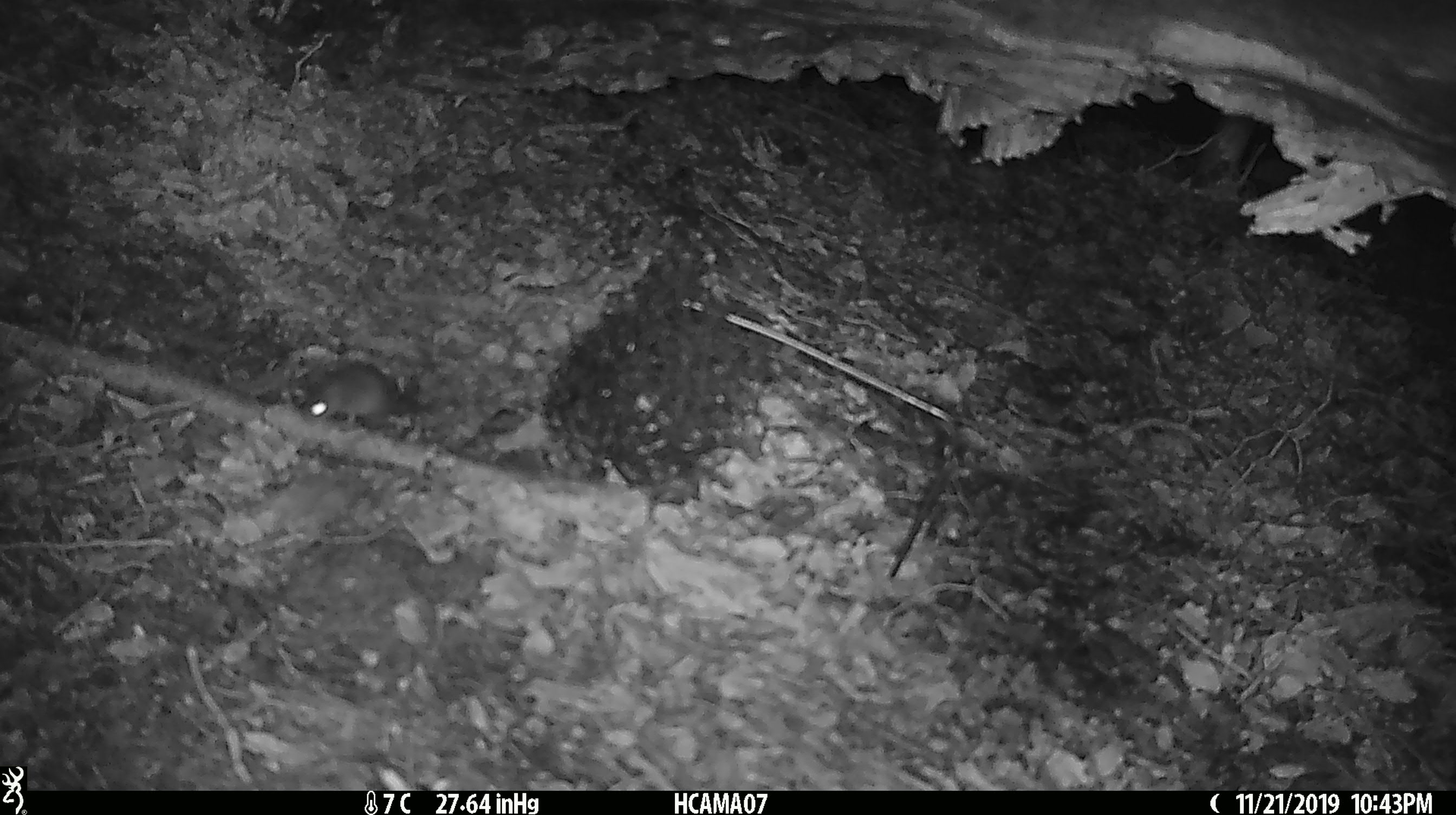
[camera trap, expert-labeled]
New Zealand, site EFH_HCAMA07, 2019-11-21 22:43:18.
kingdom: Animalia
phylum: Chordata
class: Mammalia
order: Rodentia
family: Muridae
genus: Mus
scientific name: Mus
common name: mouse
Mouse (Mus).